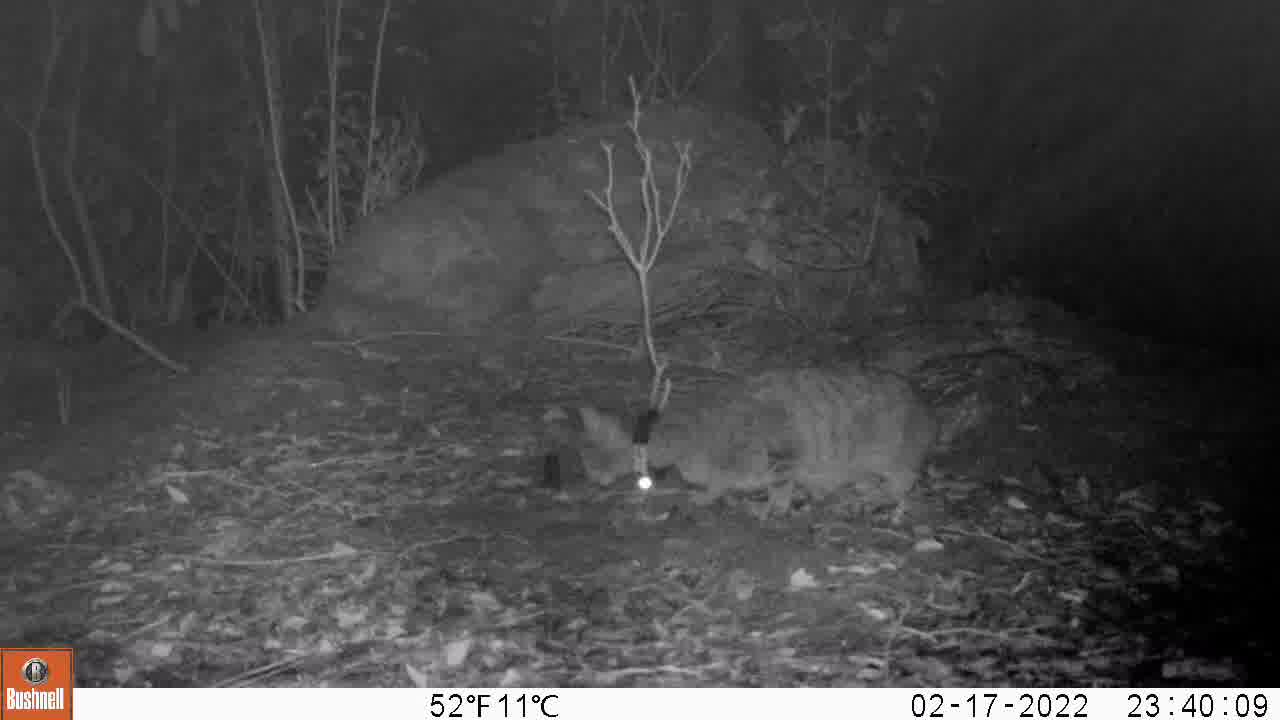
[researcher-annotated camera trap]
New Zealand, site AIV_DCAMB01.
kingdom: Animalia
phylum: Chordata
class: Mammalia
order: Carnivora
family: Felidae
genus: Felis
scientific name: Felis catus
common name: domestic cat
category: cat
Cat (domestic cat) (Felis catus).